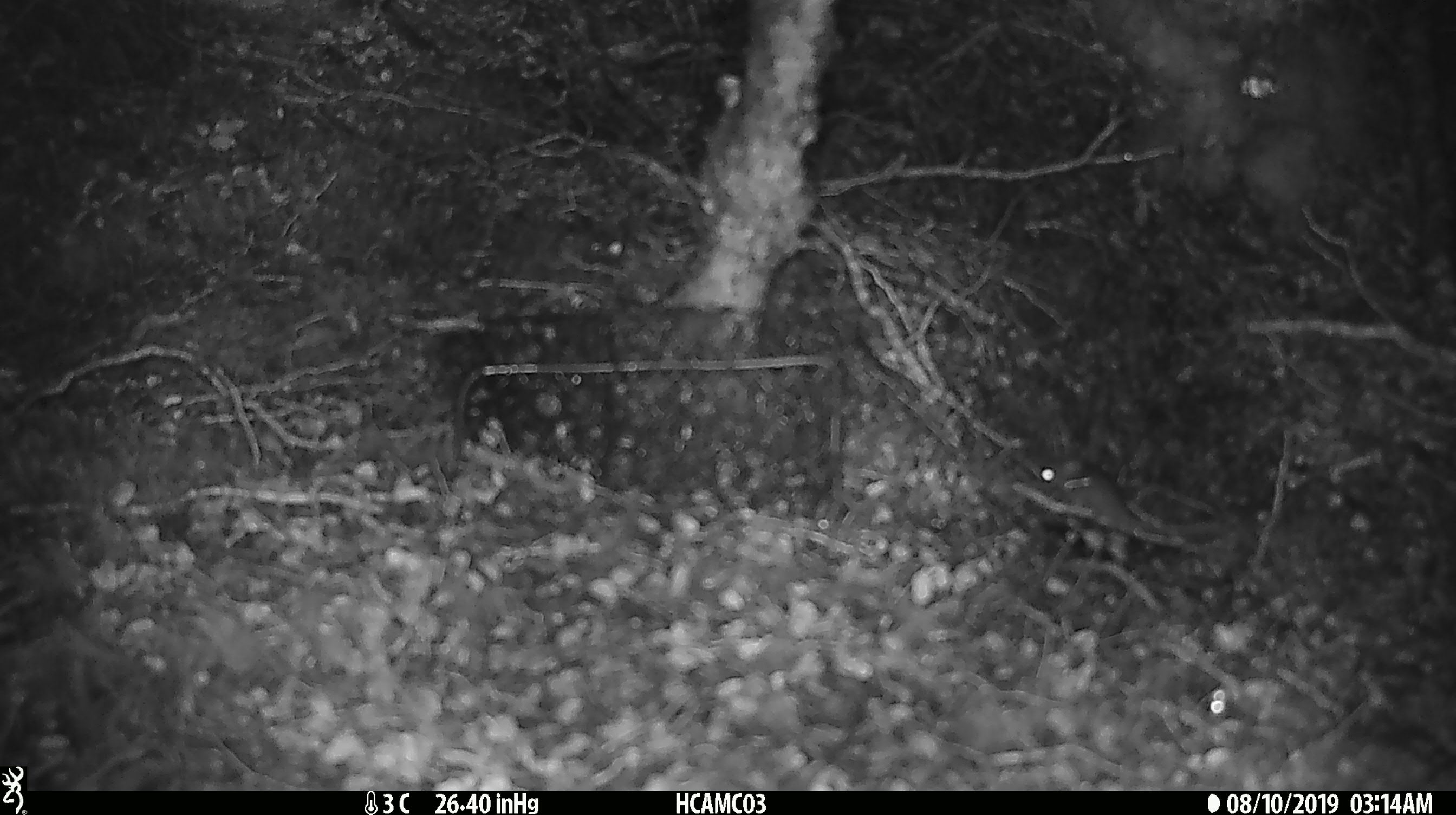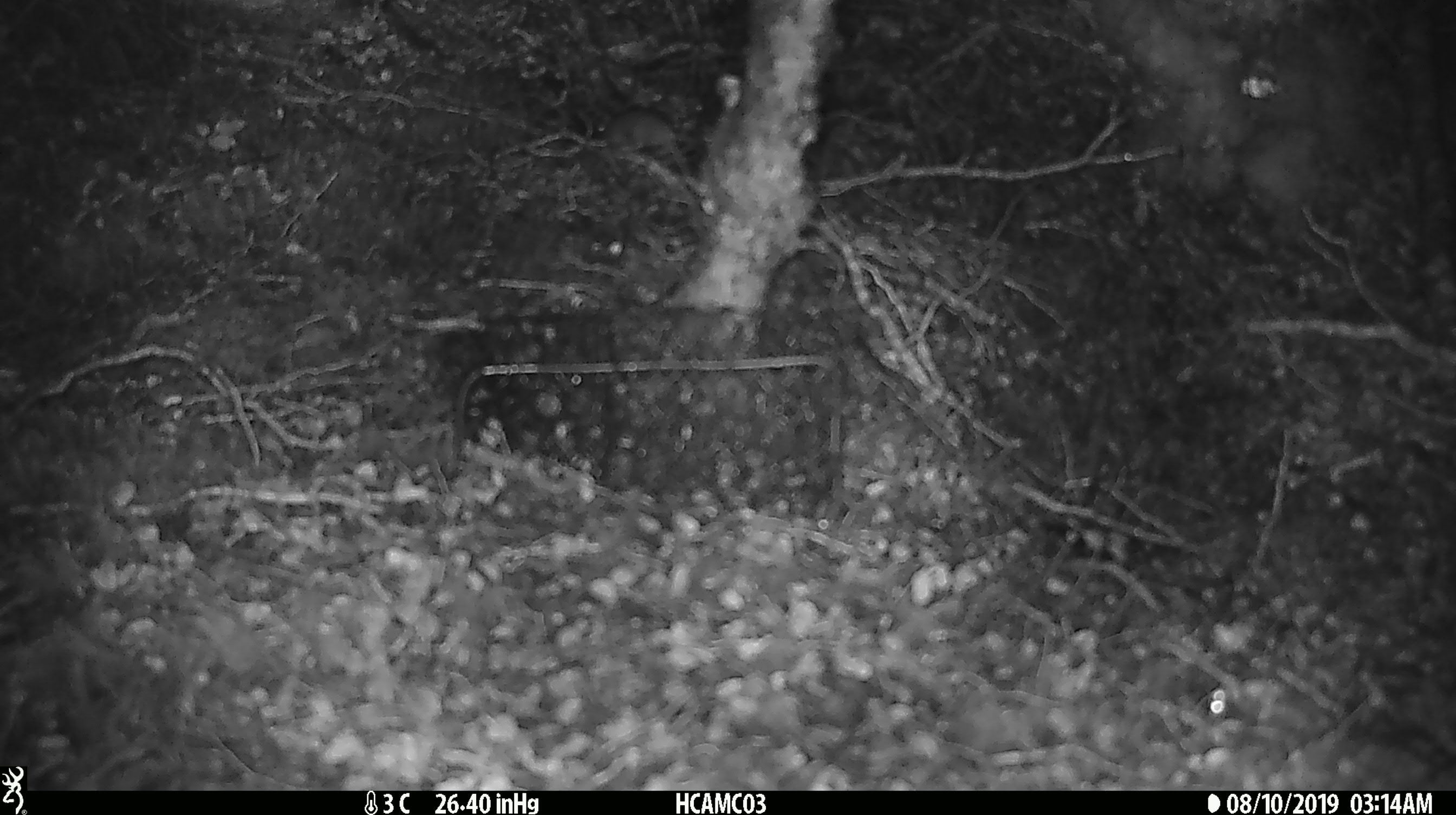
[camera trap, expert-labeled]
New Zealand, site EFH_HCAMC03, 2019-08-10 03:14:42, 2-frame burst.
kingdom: Animalia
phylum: Chordata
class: Mammalia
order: Rodentia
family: Muridae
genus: Mus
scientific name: Mus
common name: mouse